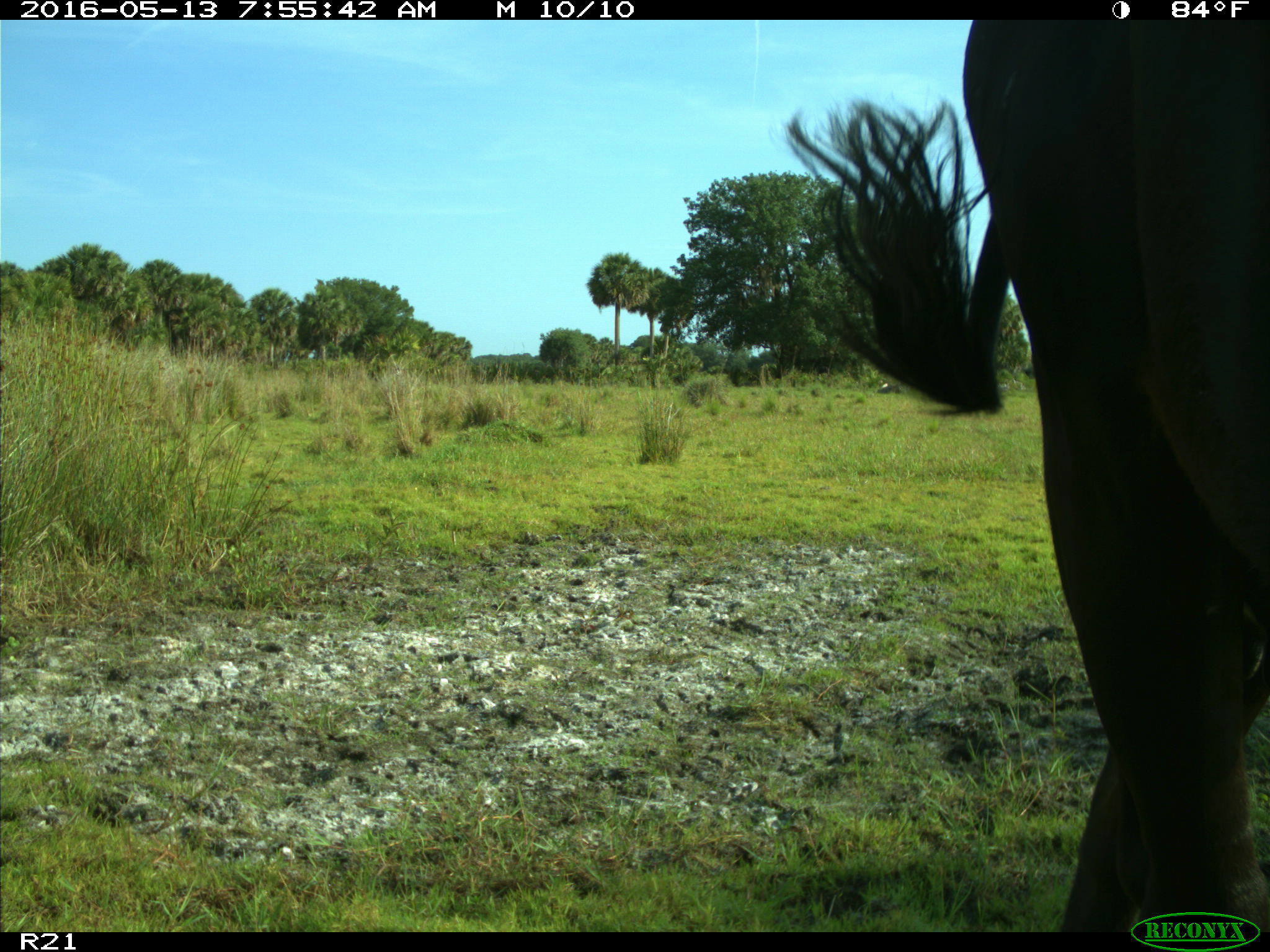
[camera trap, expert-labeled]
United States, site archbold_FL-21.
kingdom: Animalia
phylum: Chordata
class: Mammalia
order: Artiodactyla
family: Bovidae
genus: Bos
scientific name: Bos taurus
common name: domestic cow